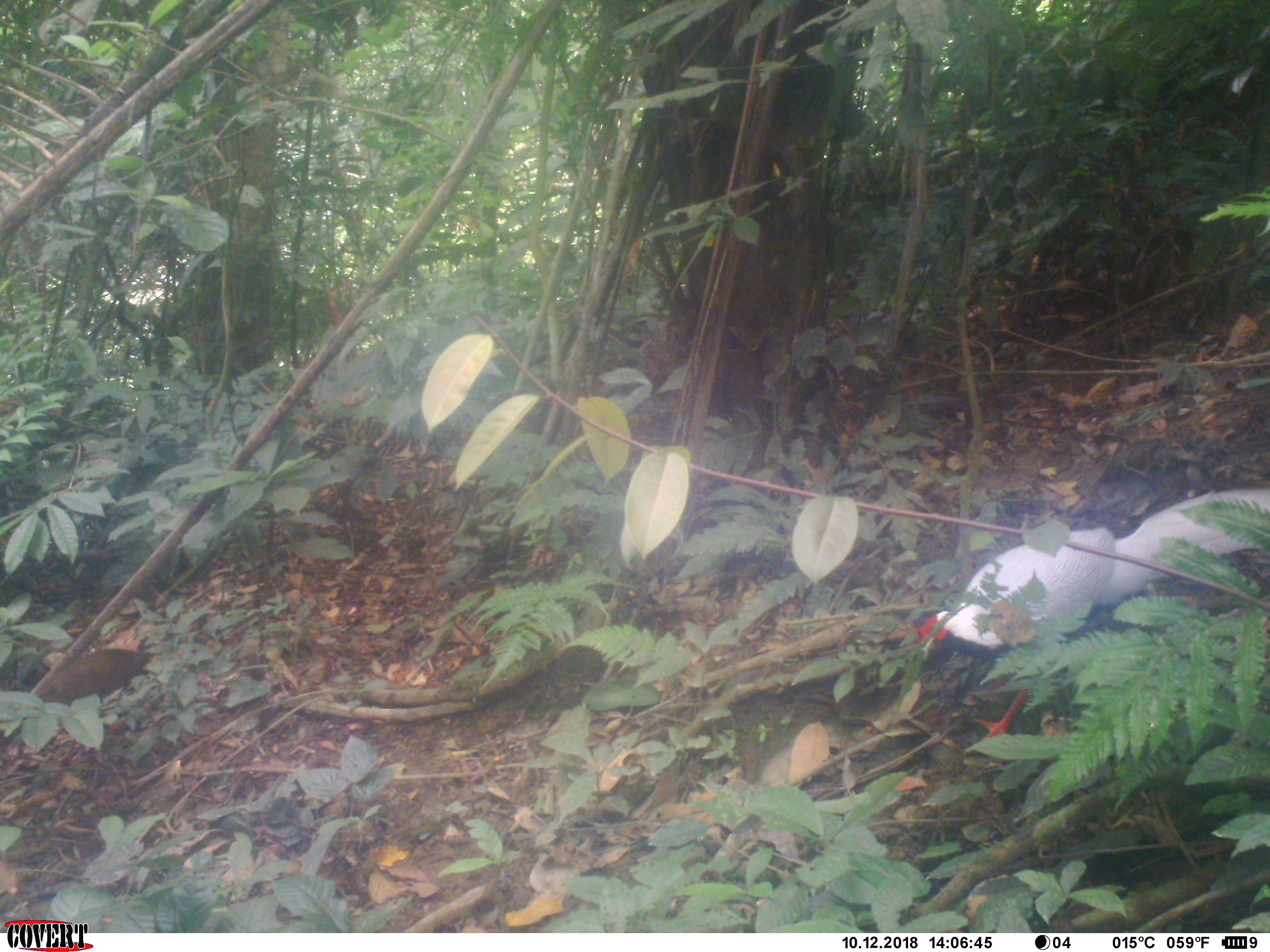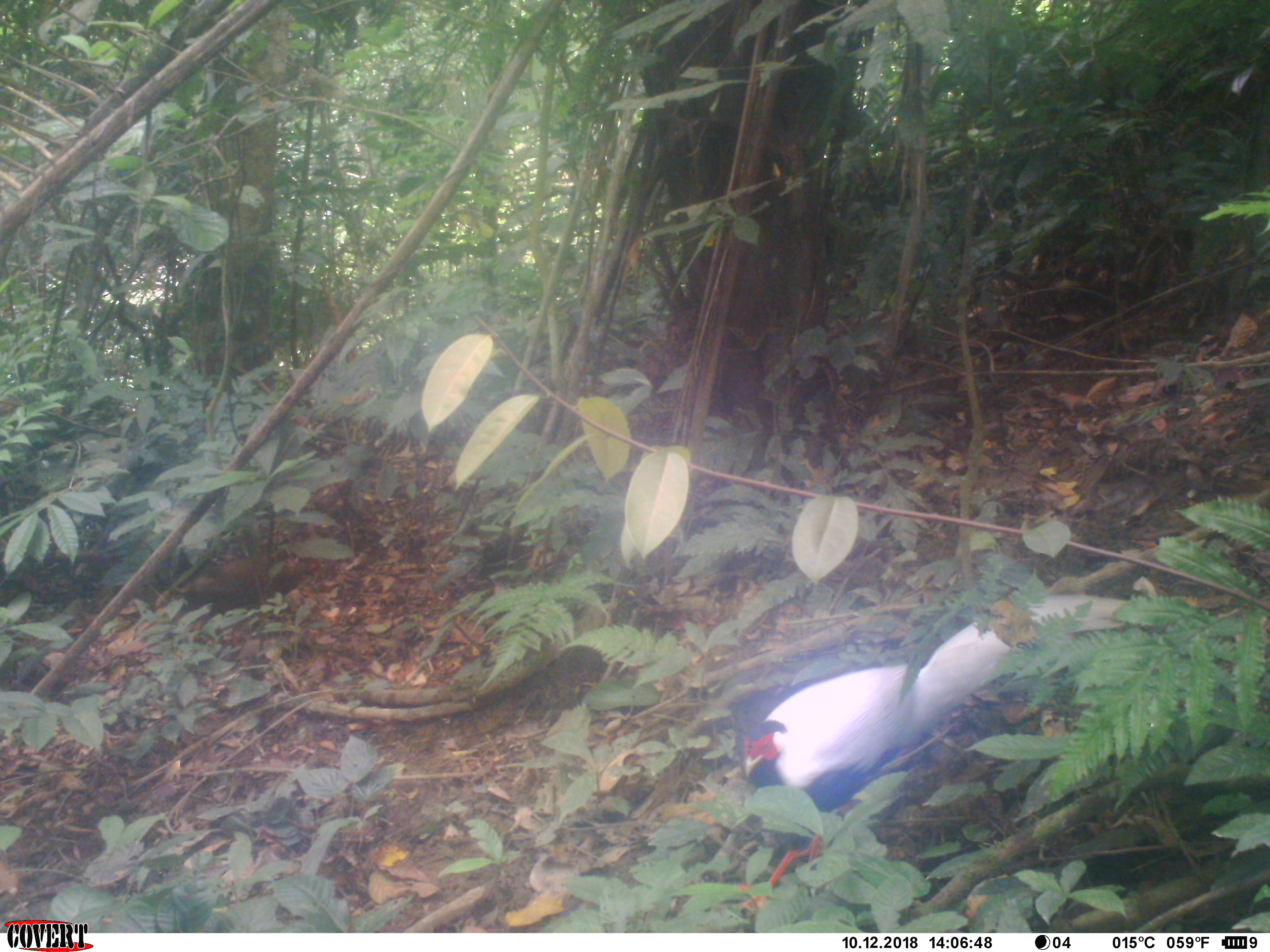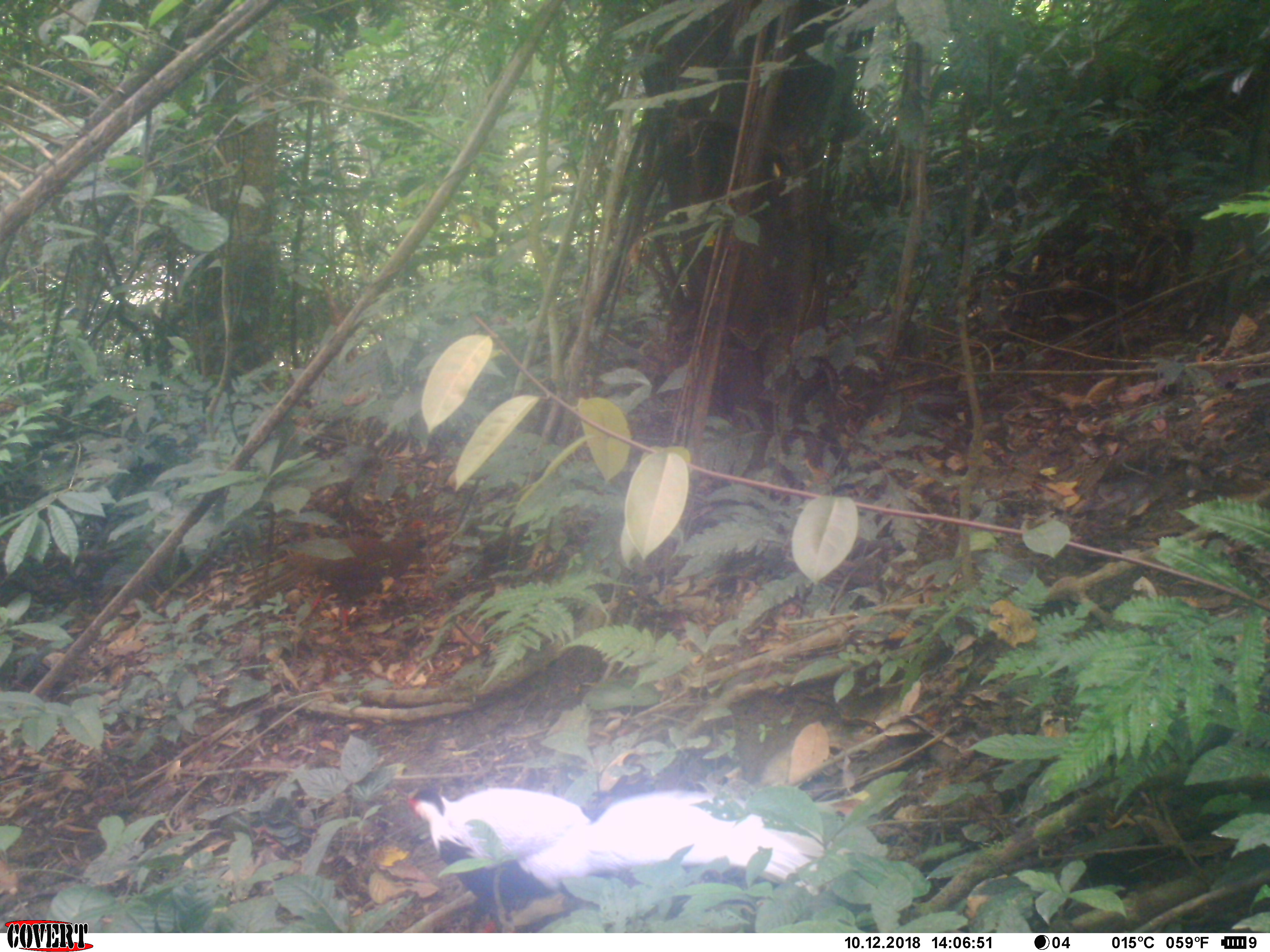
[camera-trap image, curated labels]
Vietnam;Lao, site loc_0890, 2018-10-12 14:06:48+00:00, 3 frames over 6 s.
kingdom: Animalia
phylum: Chordata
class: Aves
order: Galliformes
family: Phasianidae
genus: Lophura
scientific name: Lophura nycthemera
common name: silver pheasant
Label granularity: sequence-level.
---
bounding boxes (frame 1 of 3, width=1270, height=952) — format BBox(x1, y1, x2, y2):
silver pheasant: BBox(907, 488, 1270, 752)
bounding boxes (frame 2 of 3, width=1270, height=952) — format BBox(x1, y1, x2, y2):
silver pheasant: BBox(740, 591, 1270, 918)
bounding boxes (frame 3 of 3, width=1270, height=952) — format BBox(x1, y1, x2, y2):
silver pheasant: BBox(405, 783, 855, 885)